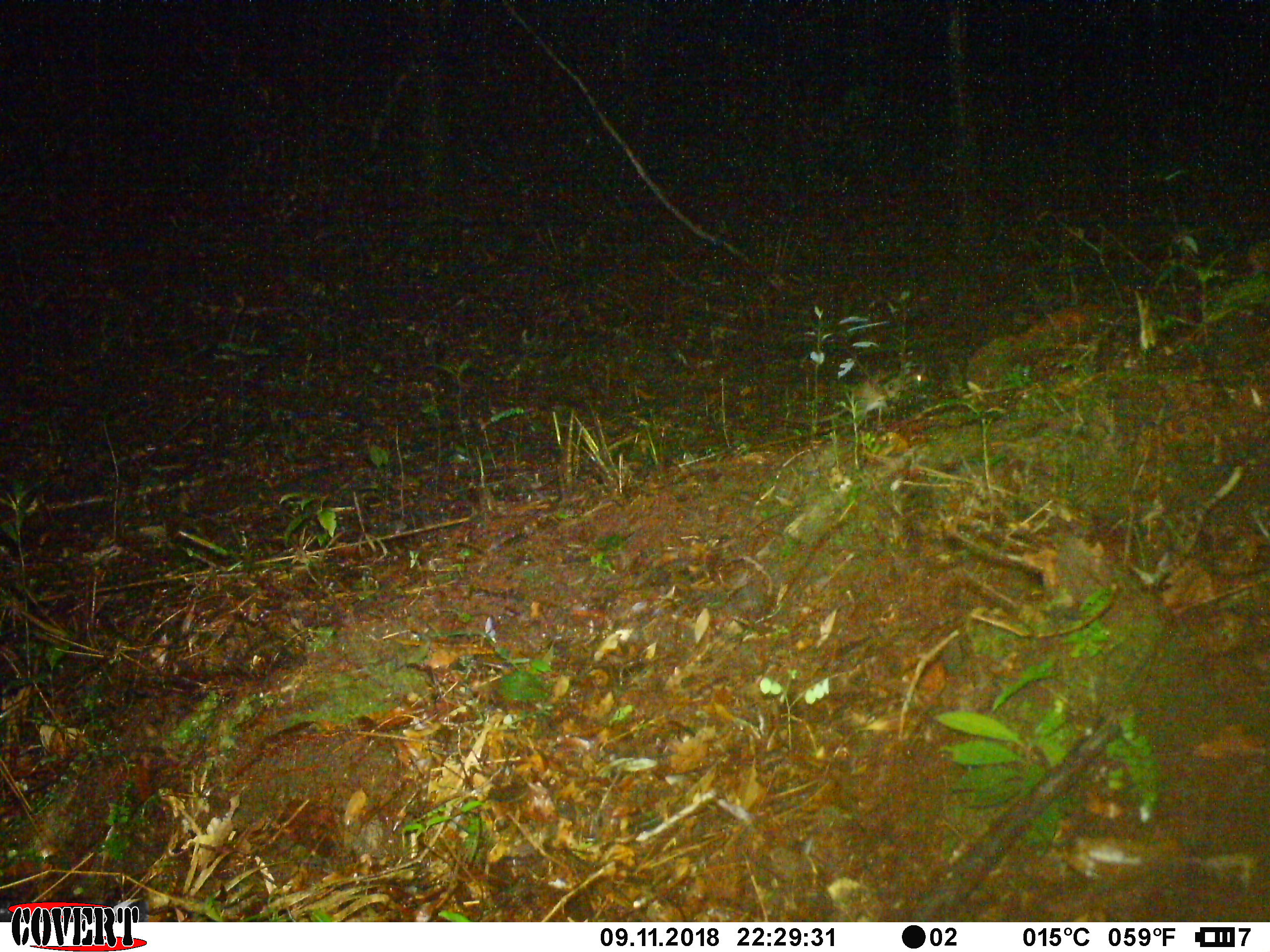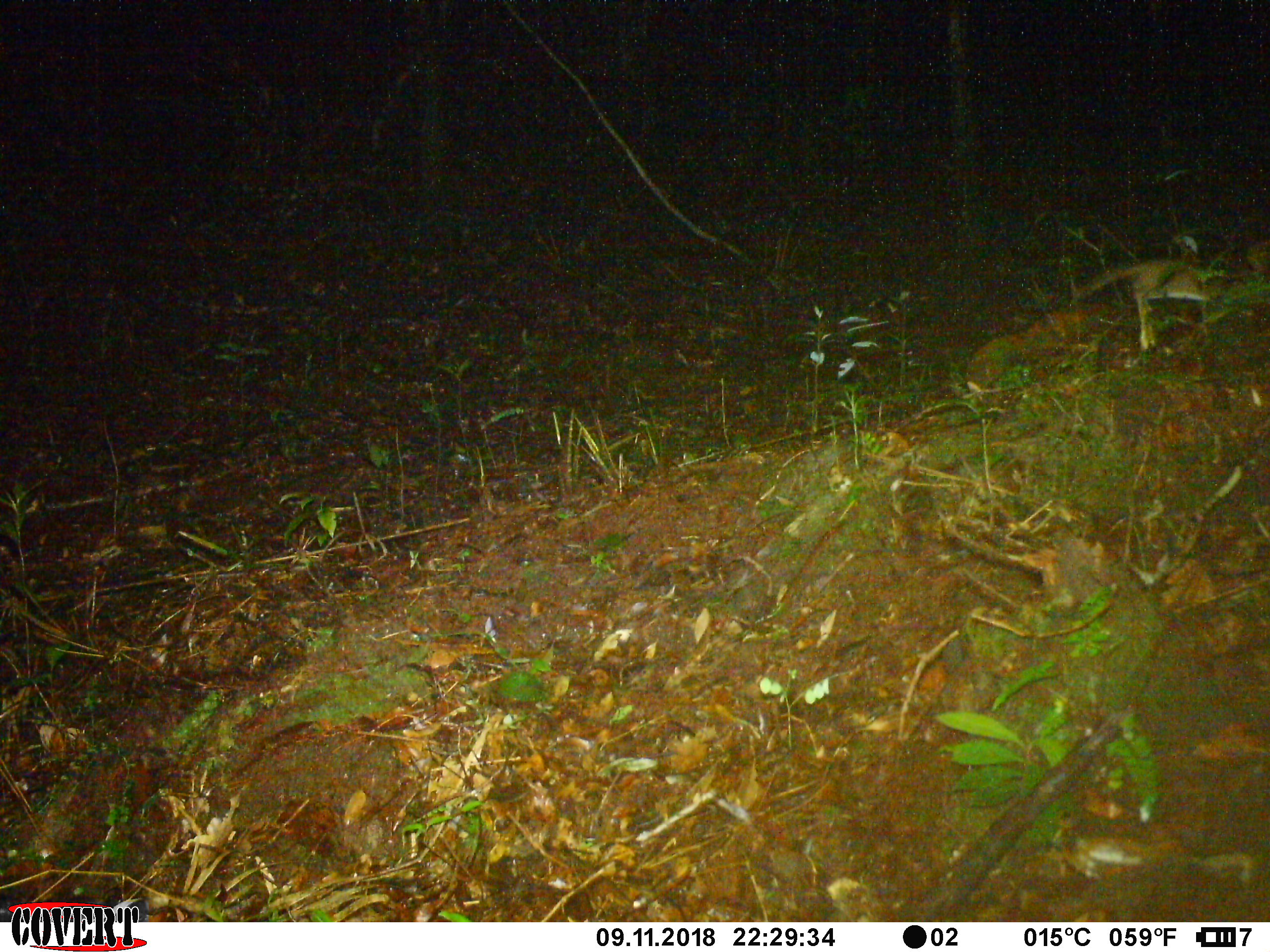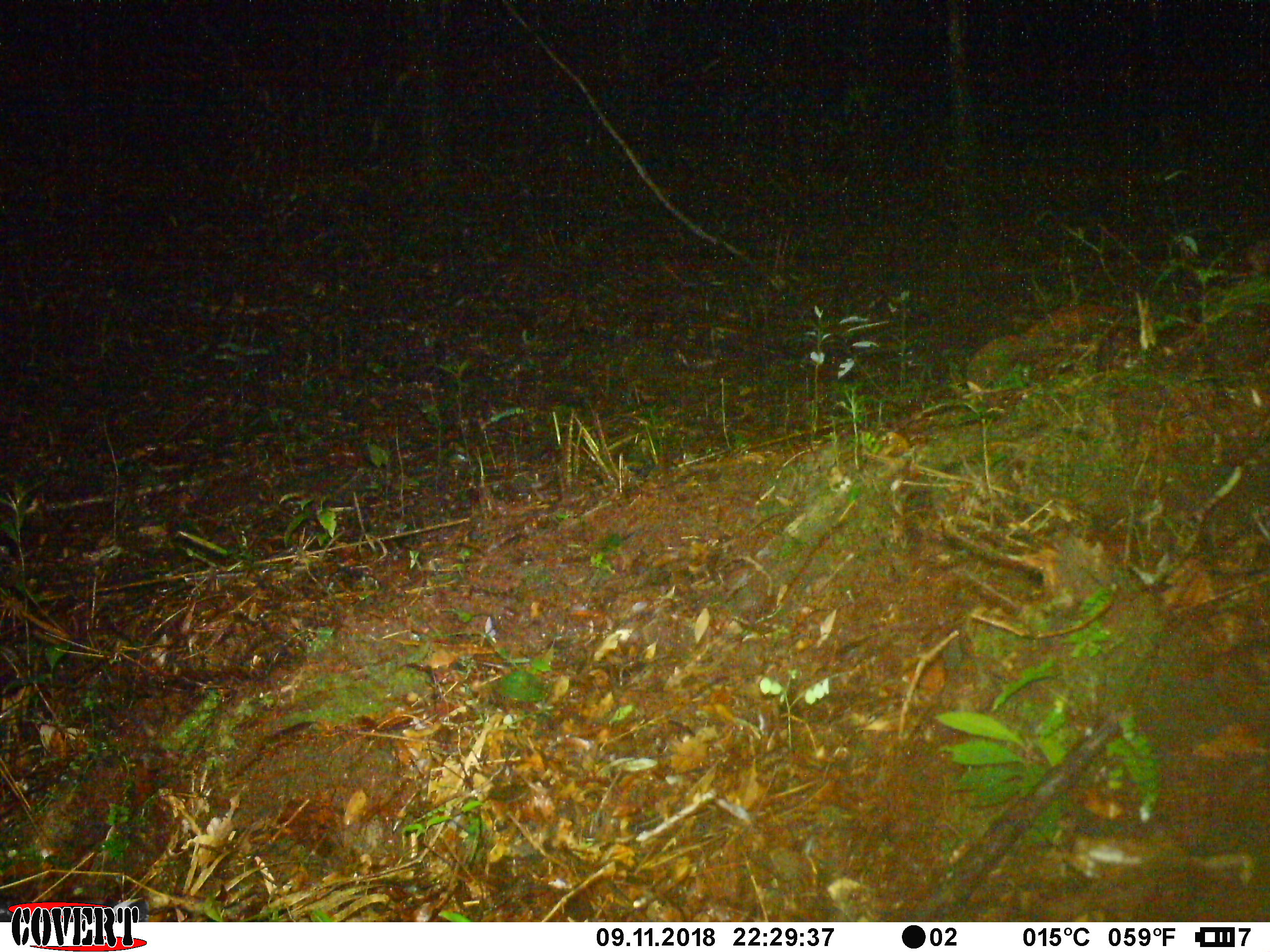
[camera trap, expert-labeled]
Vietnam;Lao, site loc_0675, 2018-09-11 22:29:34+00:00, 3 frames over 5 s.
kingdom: Animalia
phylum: Chordata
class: Mammalia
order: Rodentia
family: Muridae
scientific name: Muridae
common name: old-world mice and rats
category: unidentified murid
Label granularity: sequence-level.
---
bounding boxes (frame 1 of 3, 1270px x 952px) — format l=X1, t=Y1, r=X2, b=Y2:
unidentified murid: l=863, t=365, r=929, b=412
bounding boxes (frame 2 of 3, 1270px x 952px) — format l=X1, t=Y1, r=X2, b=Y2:
unidentified murid: l=1070, t=259, r=1214, b=348